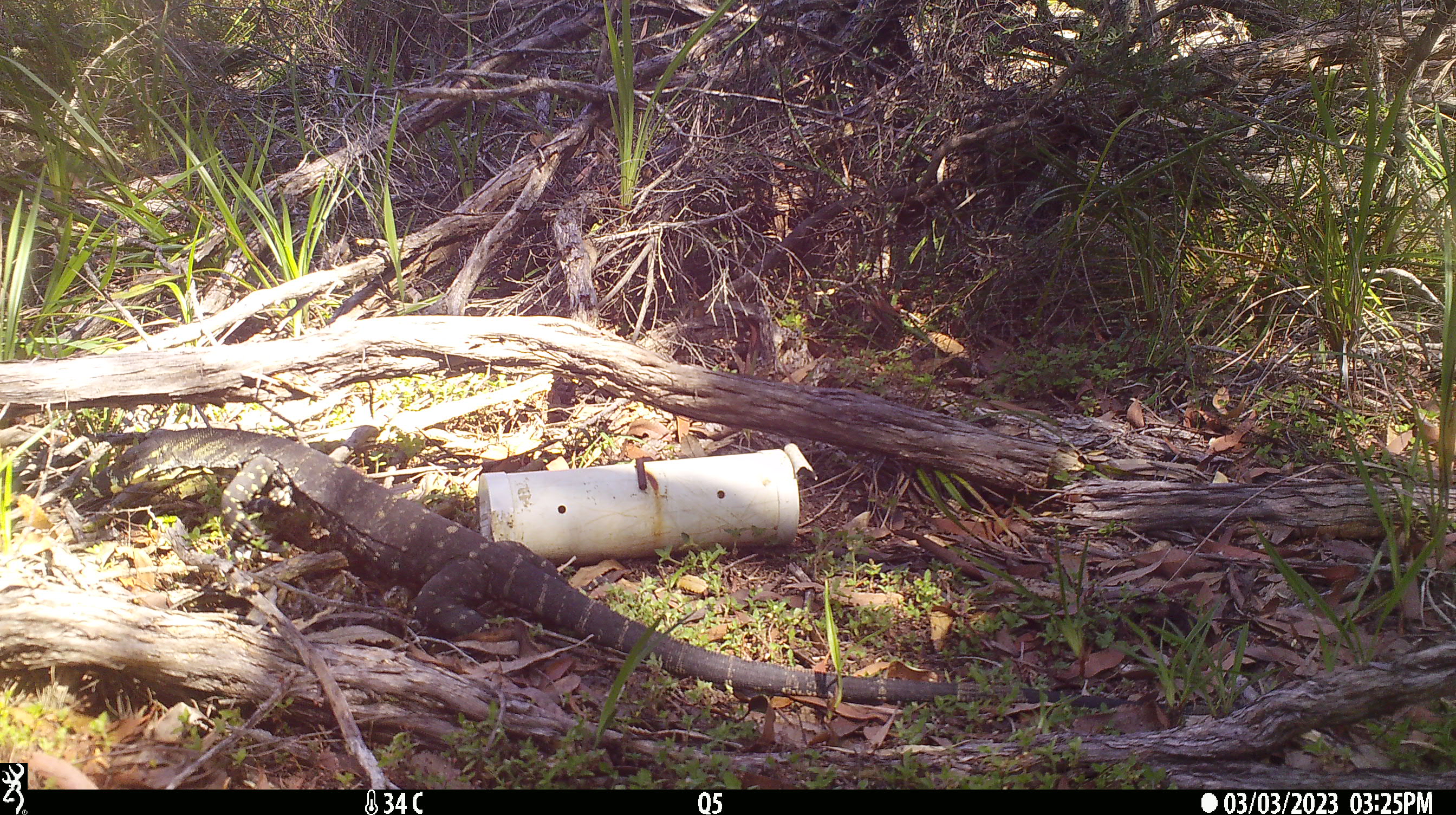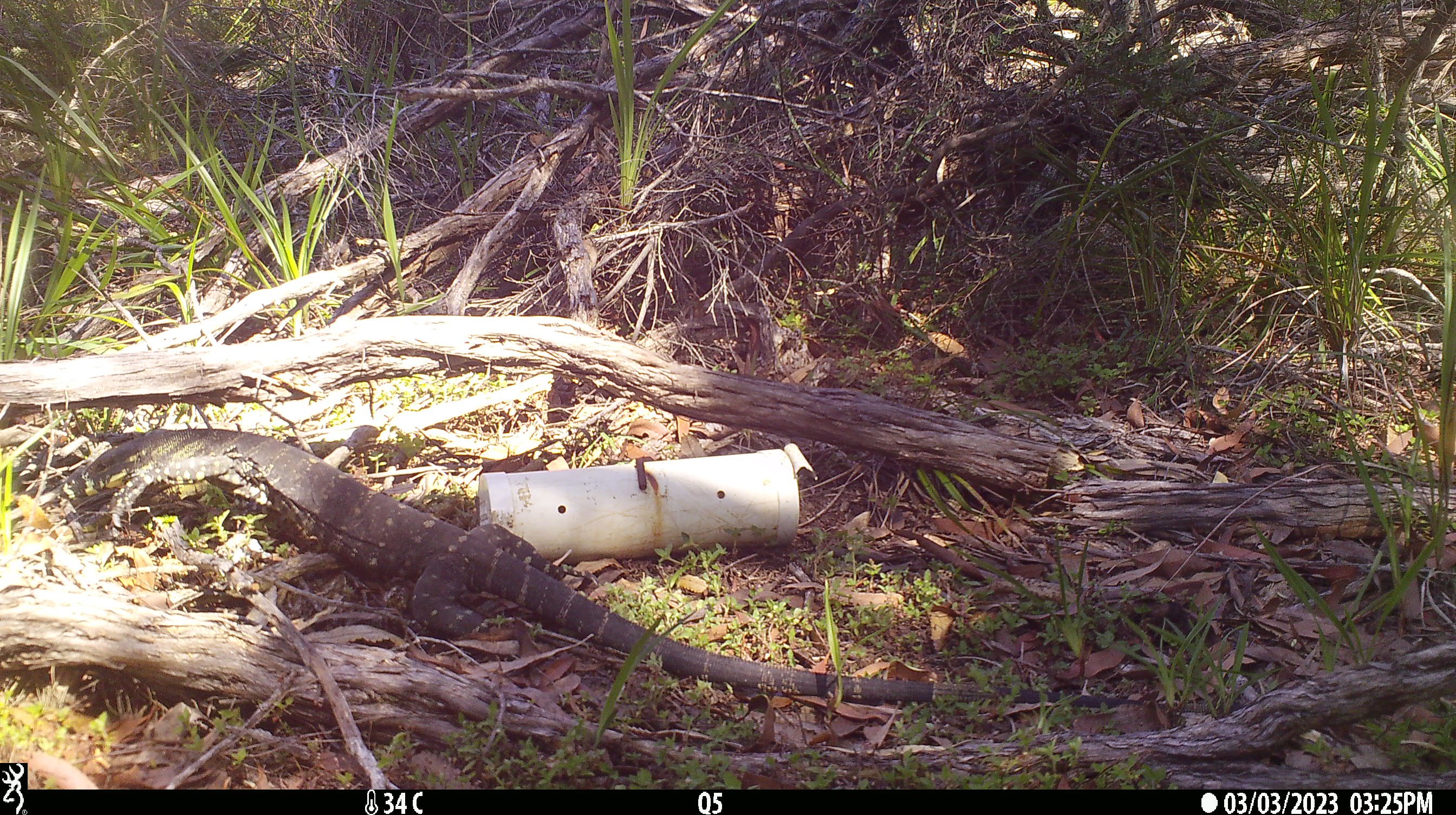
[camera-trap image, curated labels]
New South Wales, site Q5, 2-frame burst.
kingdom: Animalia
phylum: Chordata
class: Reptilia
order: Squamata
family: Varanidae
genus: Varanus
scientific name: Varanus varius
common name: lace monitor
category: goanna